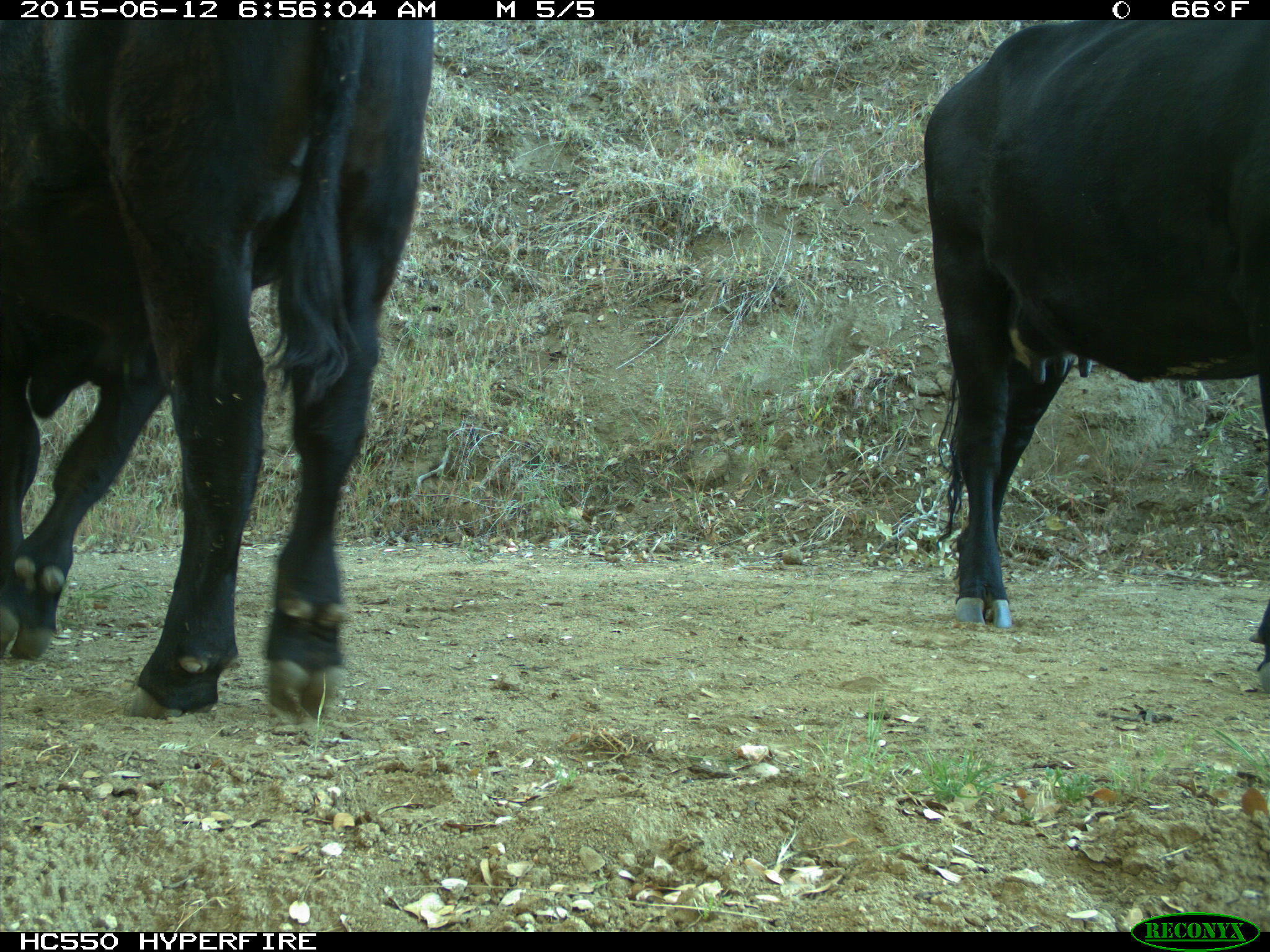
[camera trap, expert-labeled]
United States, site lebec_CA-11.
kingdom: Animalia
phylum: Chordata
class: Mammalia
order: Artiodactyla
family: Bovidae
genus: Bos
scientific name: Bos taurus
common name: domestic cow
Bos taurus (domestic cow).